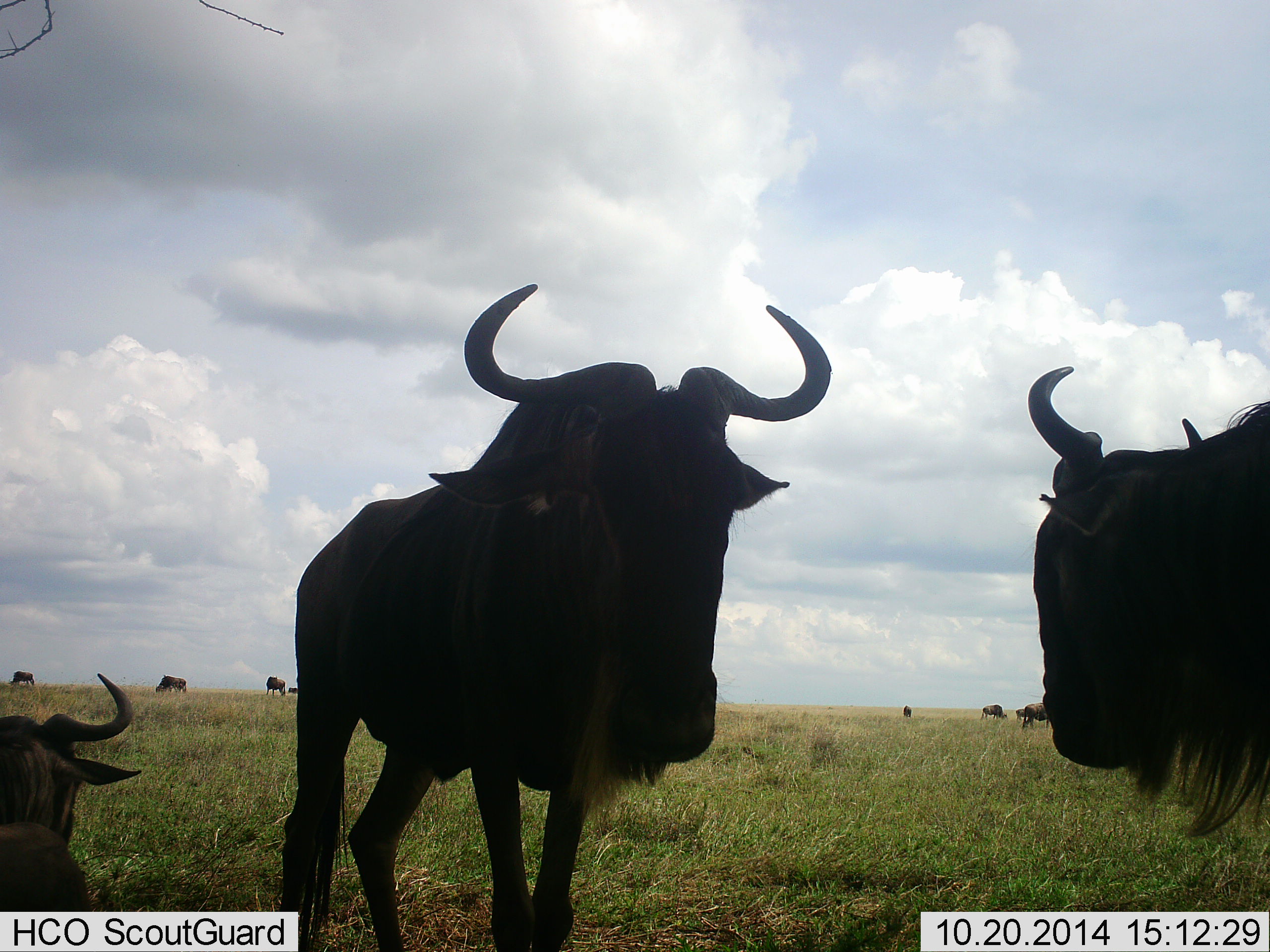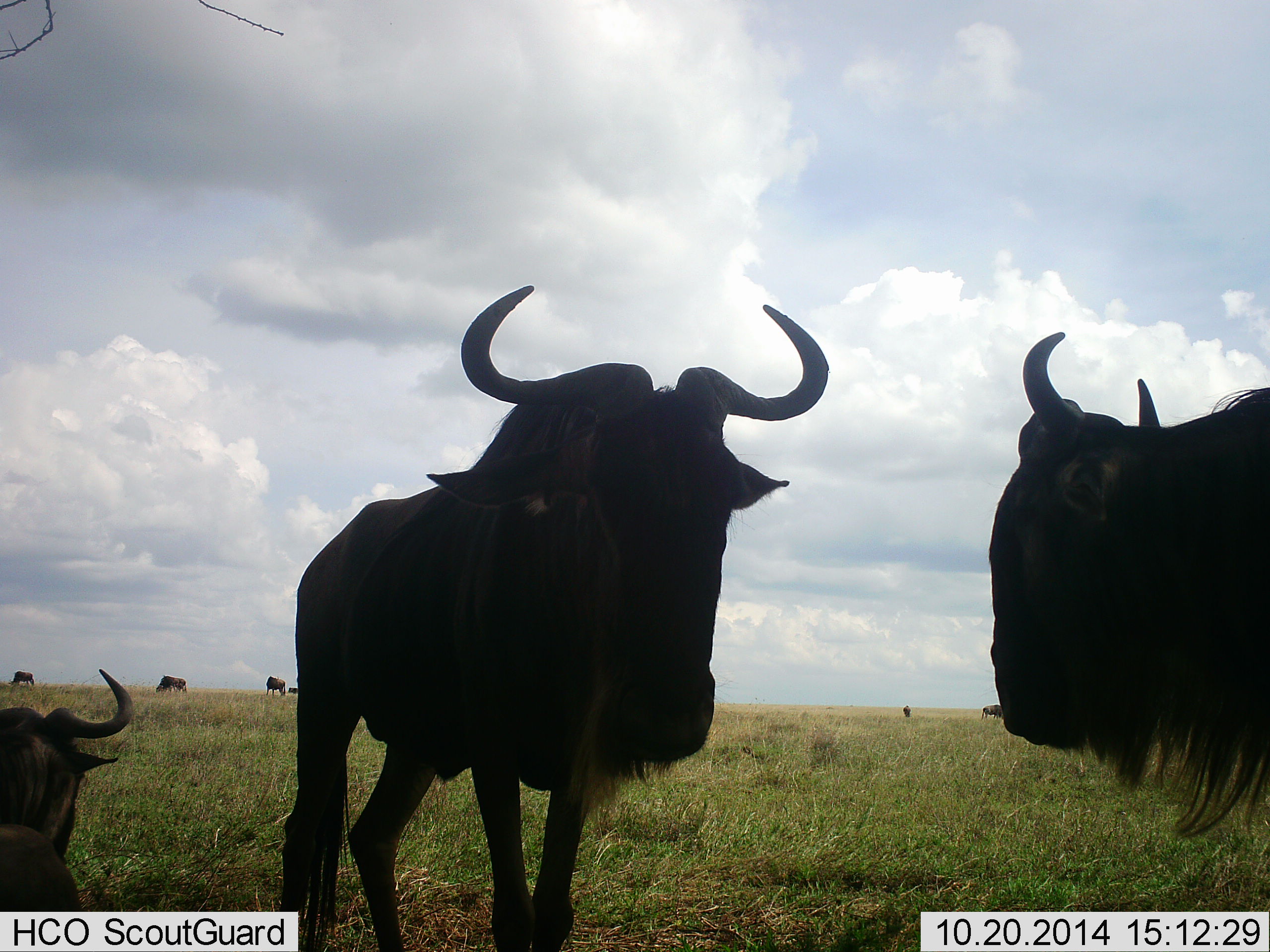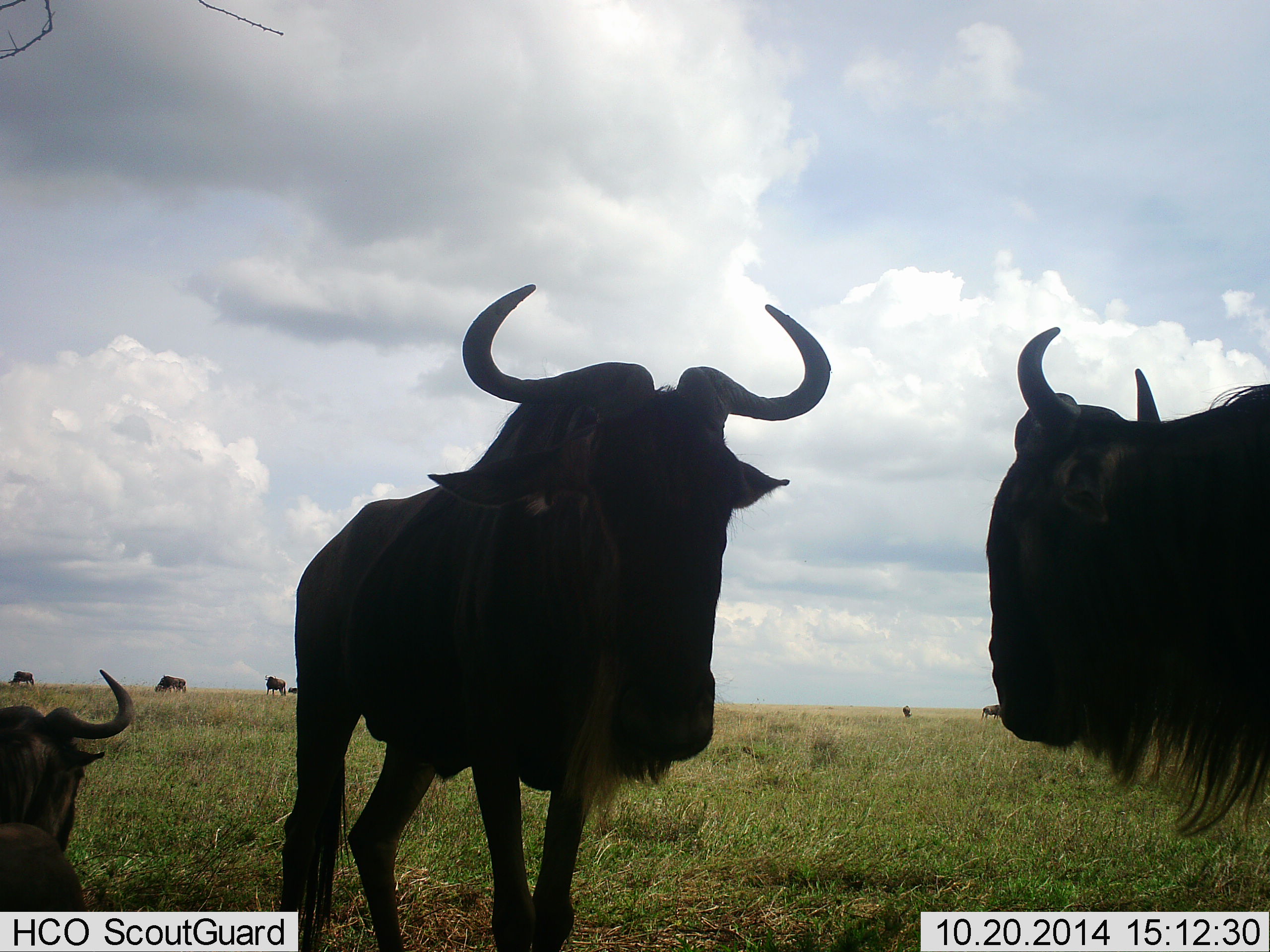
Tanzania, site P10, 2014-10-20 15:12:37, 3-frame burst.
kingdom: Animalia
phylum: Chordata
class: Mammalia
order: Artiodactyla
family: Bovidae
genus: Connochaetes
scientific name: Connochaetes taurinus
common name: blue wildebeest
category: wildebeest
Wildebeest (blue wildebeest) (Connochaetes taurinus), count 8. Behavior (volunteer vote fractions): standing 100%, resting 70%, moving 0%, interacting 0%. Young present (vote fraction): 0%. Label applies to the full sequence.